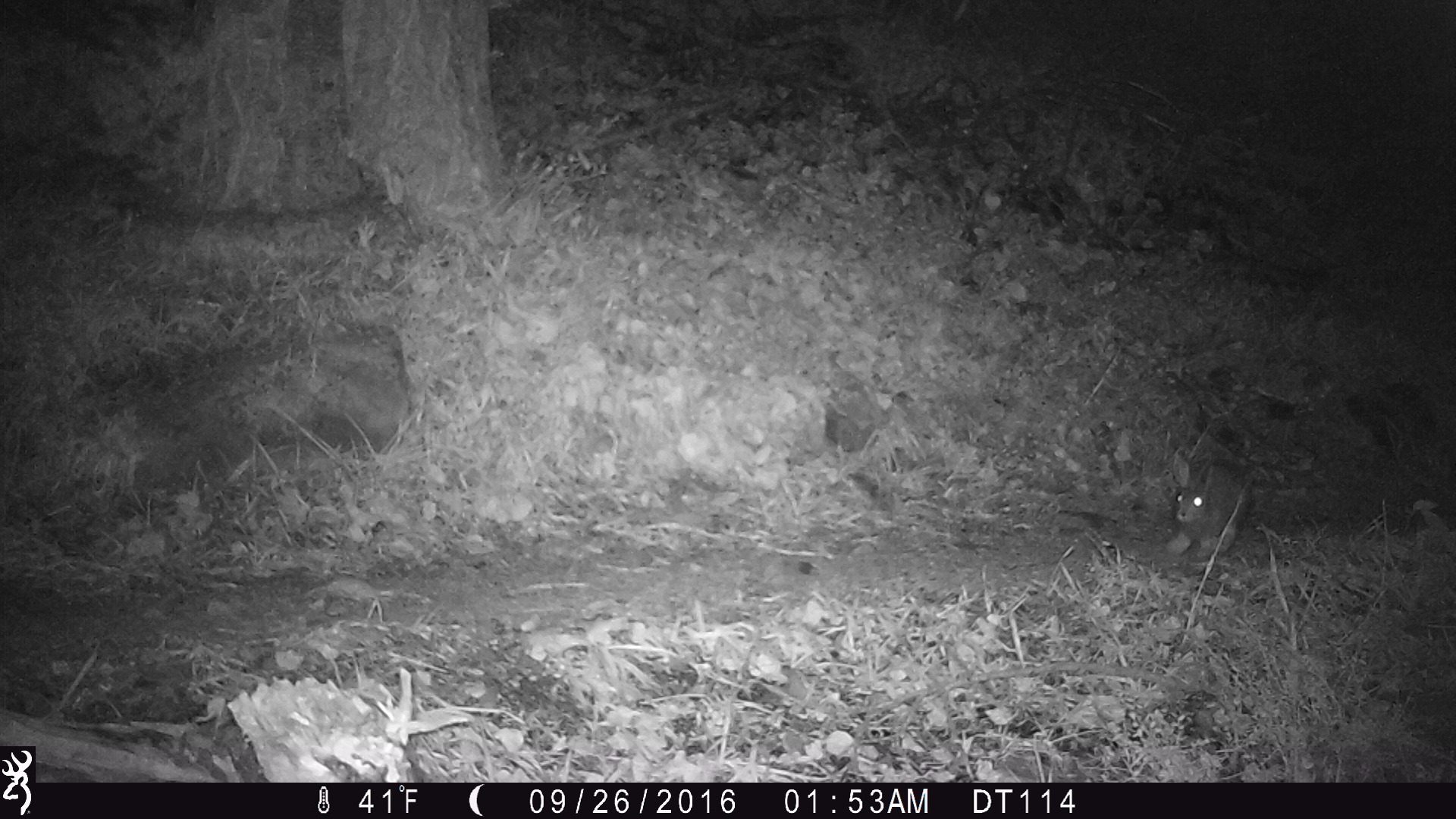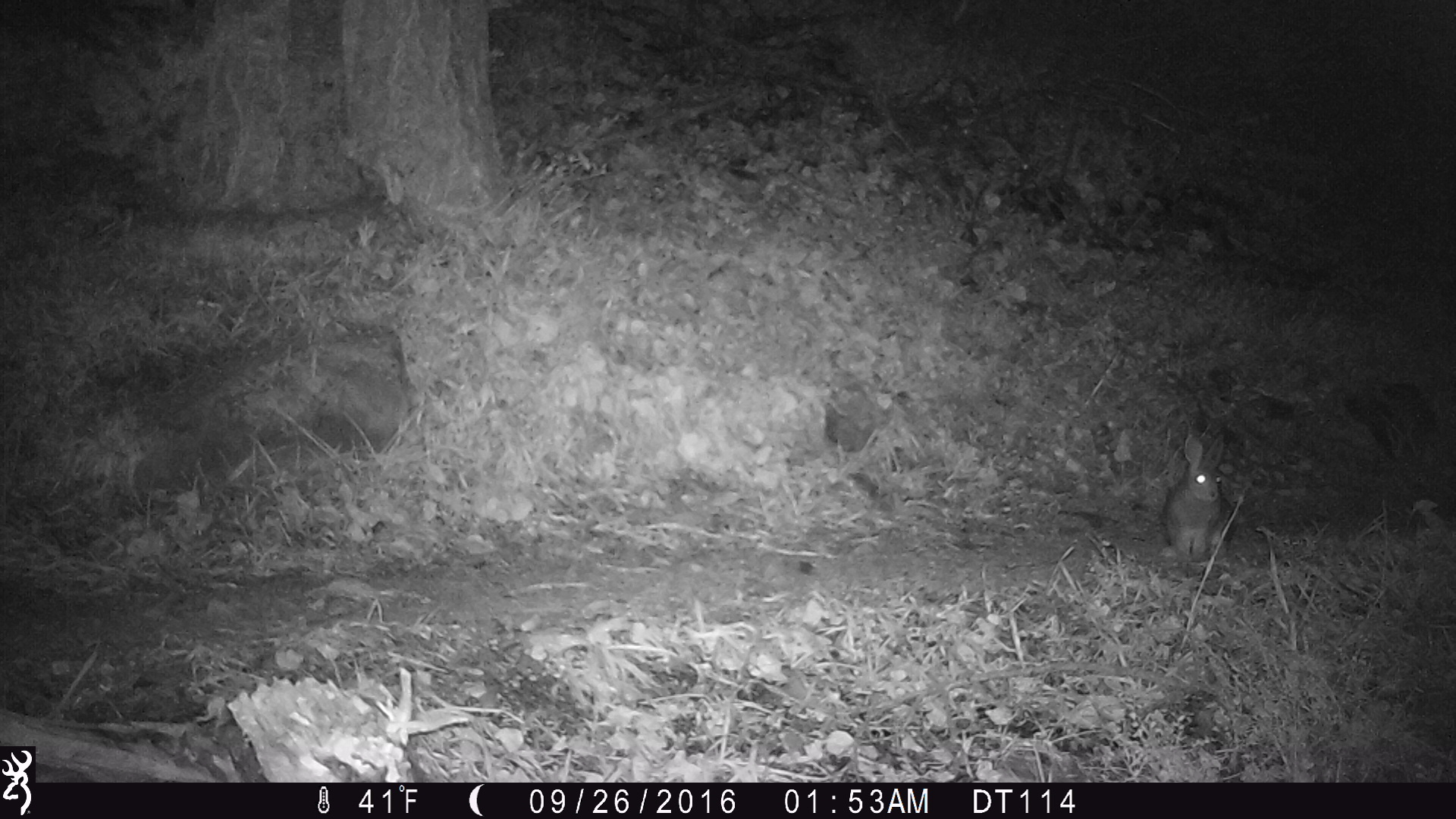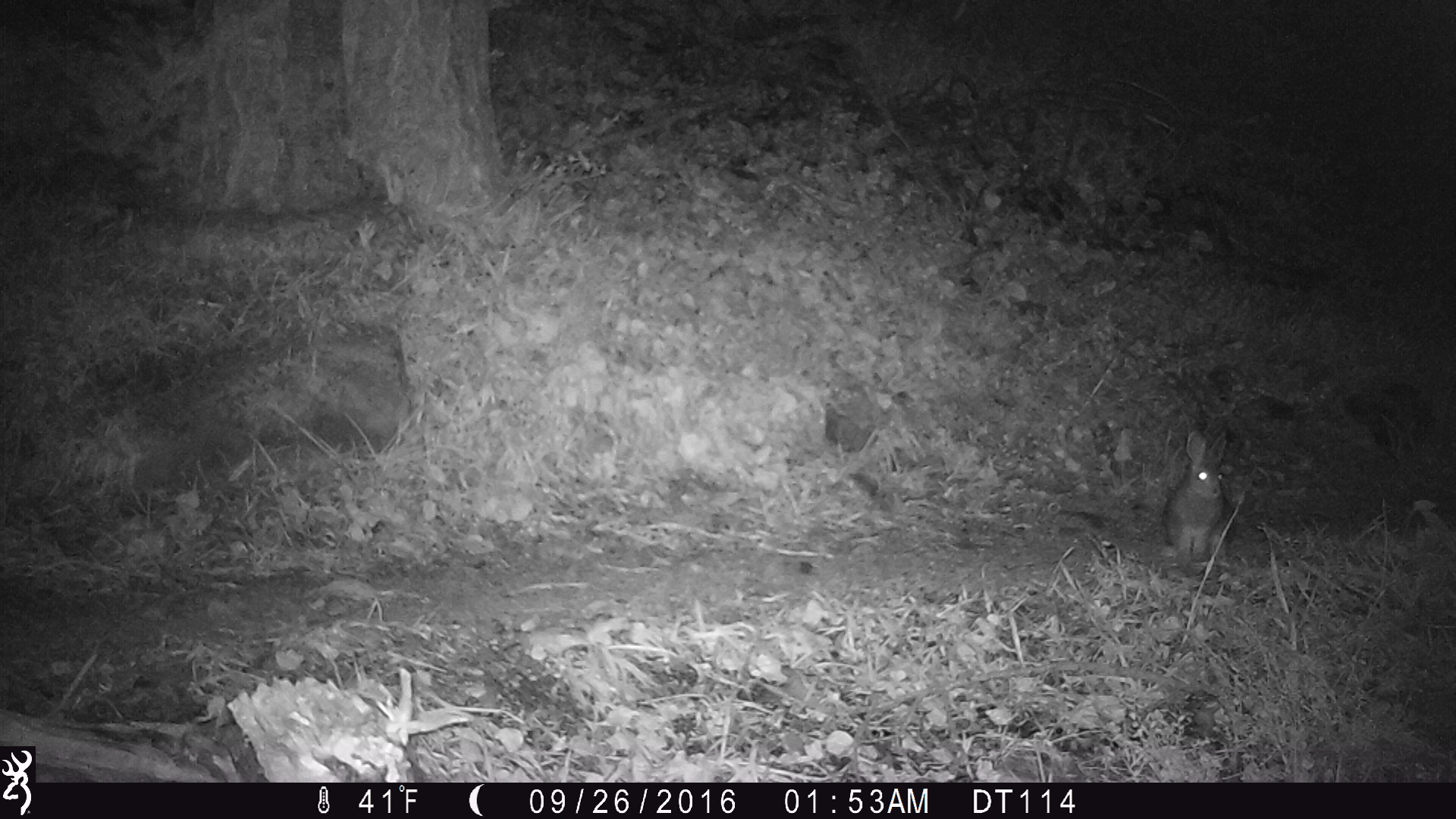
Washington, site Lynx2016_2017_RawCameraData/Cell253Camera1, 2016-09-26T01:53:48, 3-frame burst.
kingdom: Animalia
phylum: Chordata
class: Mammalia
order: Lagomorpha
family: Leporidae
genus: Lepus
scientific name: Lepus americanus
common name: snowshoe hare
Lepus americanus (snowshoe hare). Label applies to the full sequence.